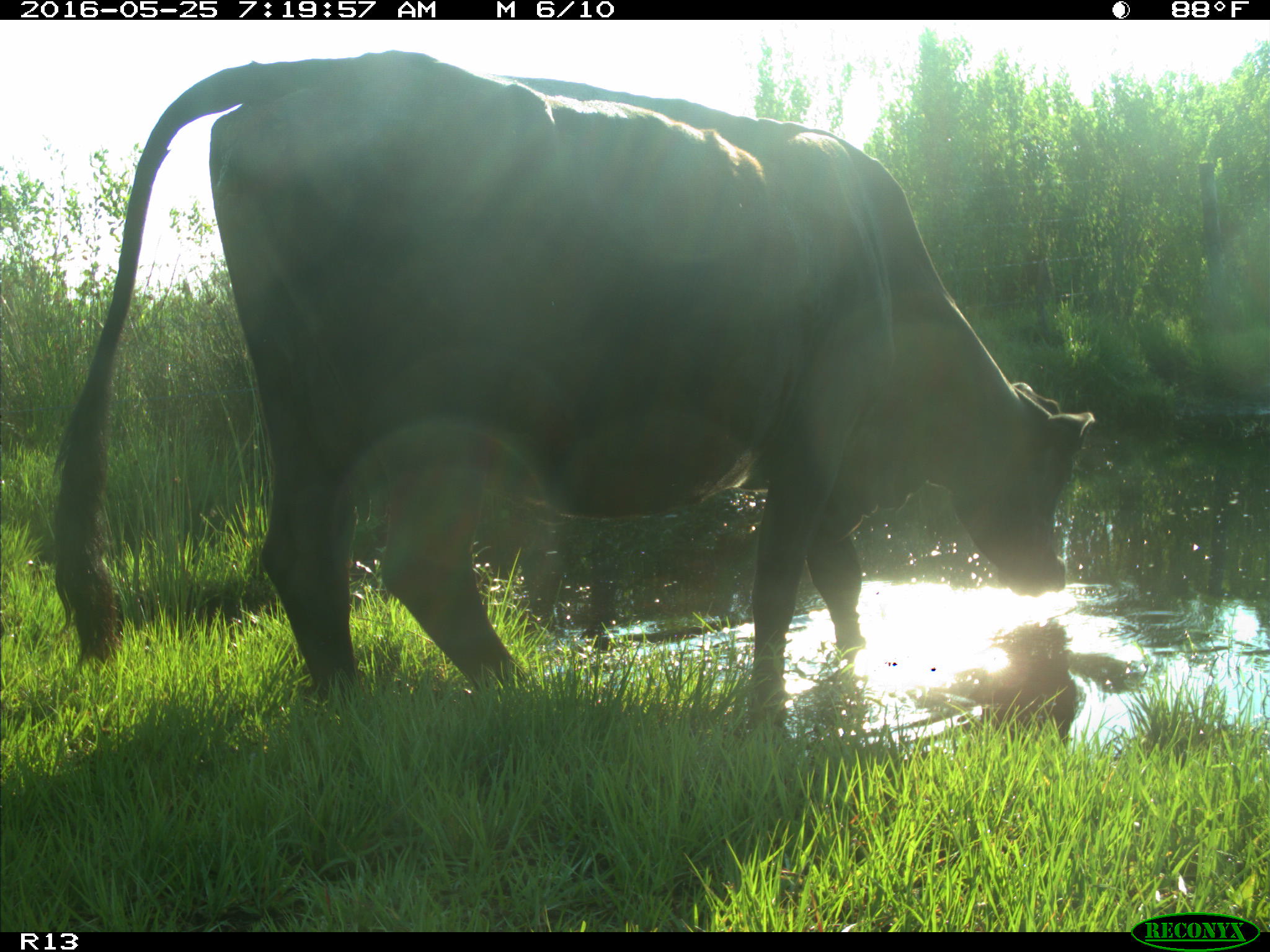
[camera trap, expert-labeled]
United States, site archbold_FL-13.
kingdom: Animalia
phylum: Chordata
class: Mammalia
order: Artiodactyla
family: Bovidae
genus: Bos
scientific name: Bos taurus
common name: domestic cow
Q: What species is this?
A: Bos taurus (domestic cow).